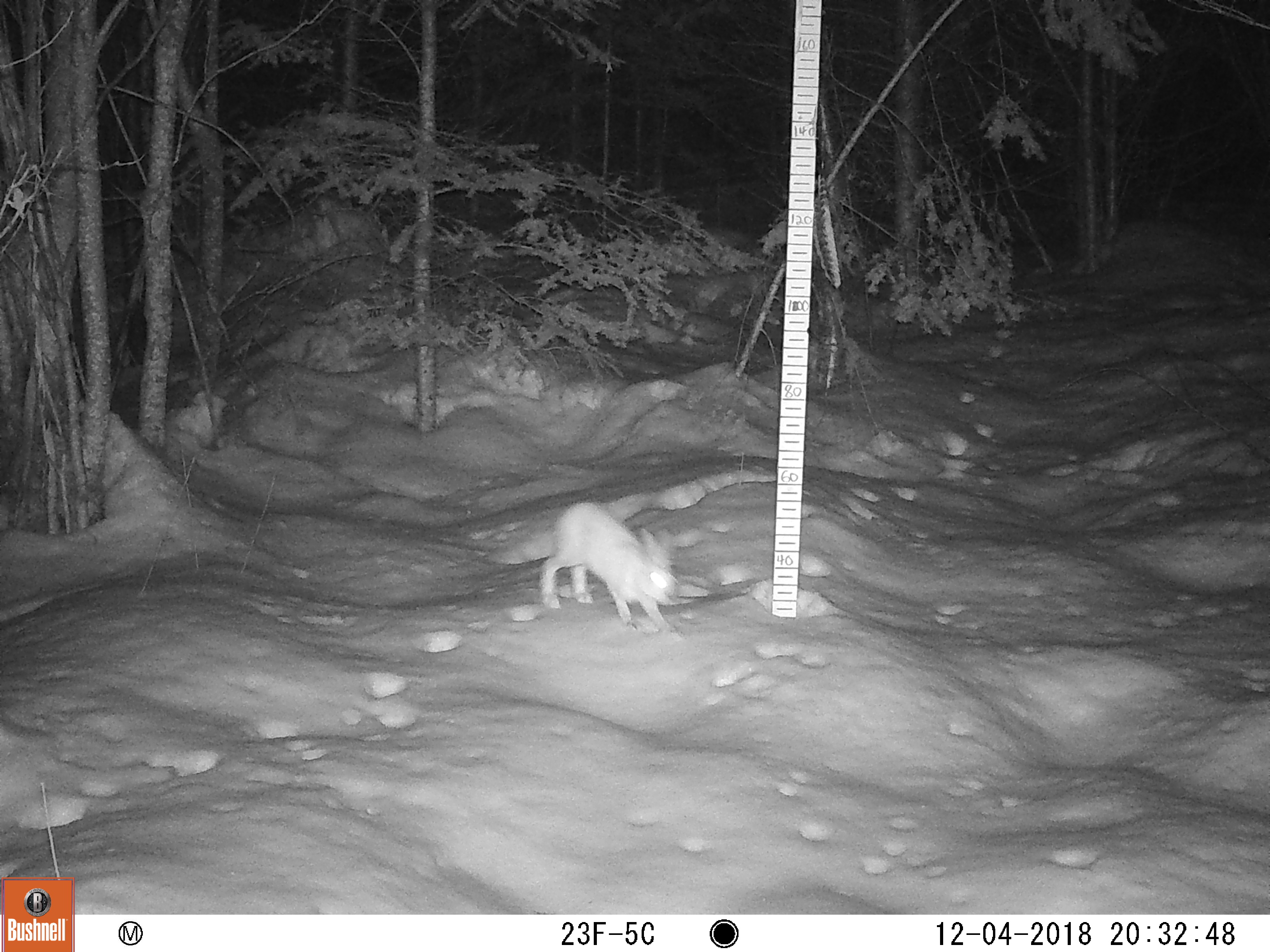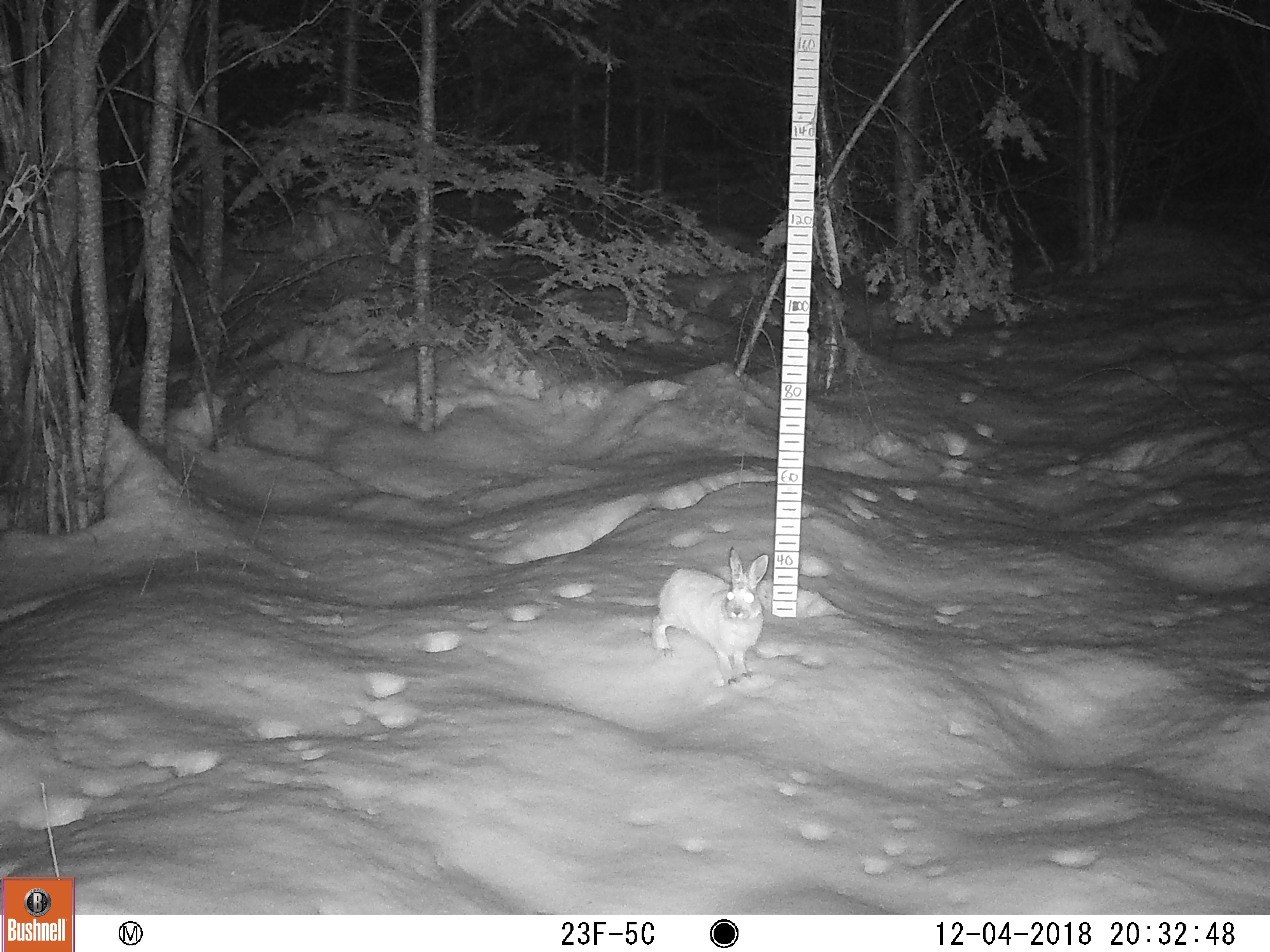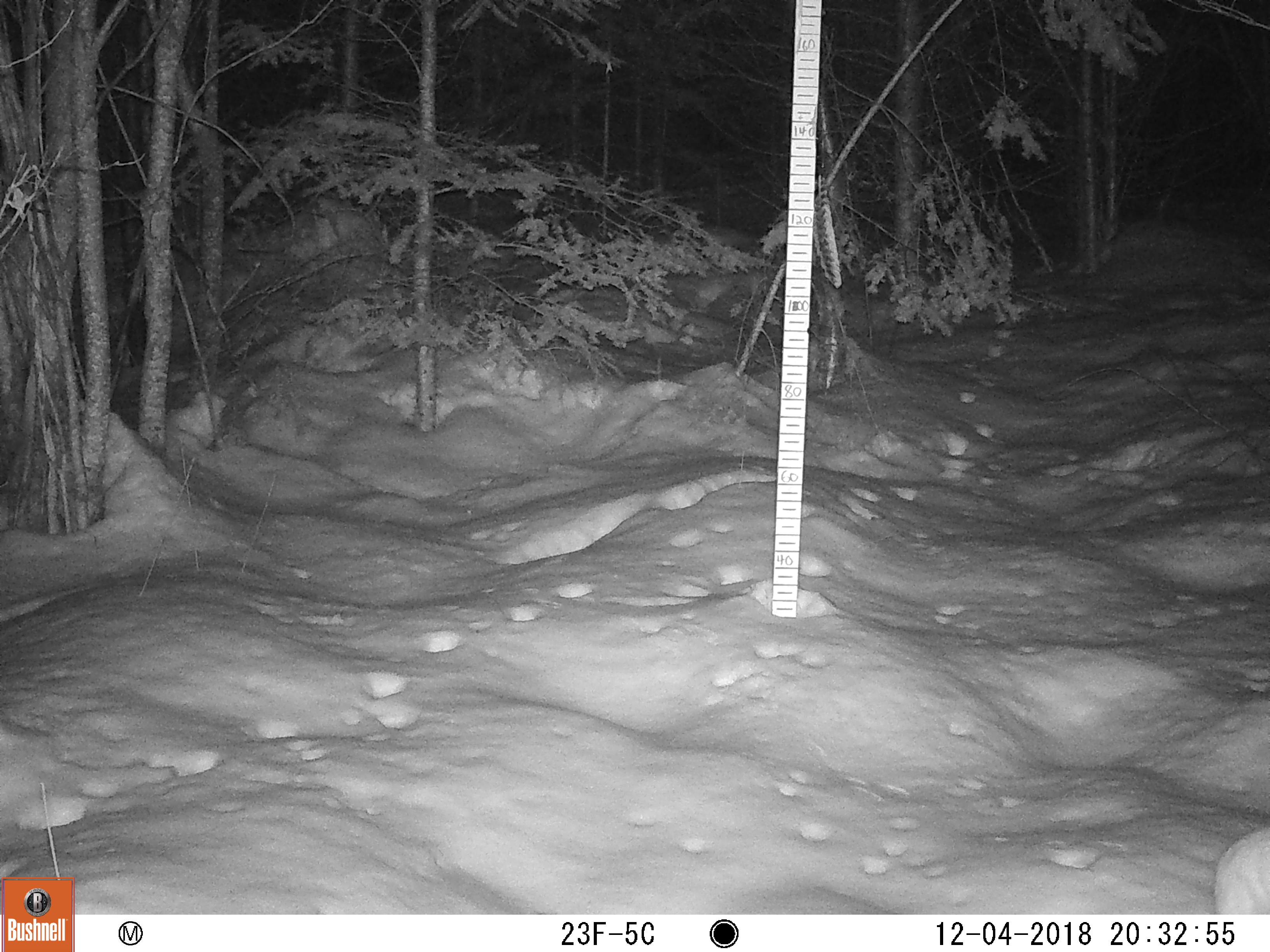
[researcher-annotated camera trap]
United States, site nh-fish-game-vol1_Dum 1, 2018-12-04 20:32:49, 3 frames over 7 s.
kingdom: Animalia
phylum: Chordata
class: Mammalia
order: Lagomorpha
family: Leporidae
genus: Lepus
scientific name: Lepus americanus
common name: snowshoe hare